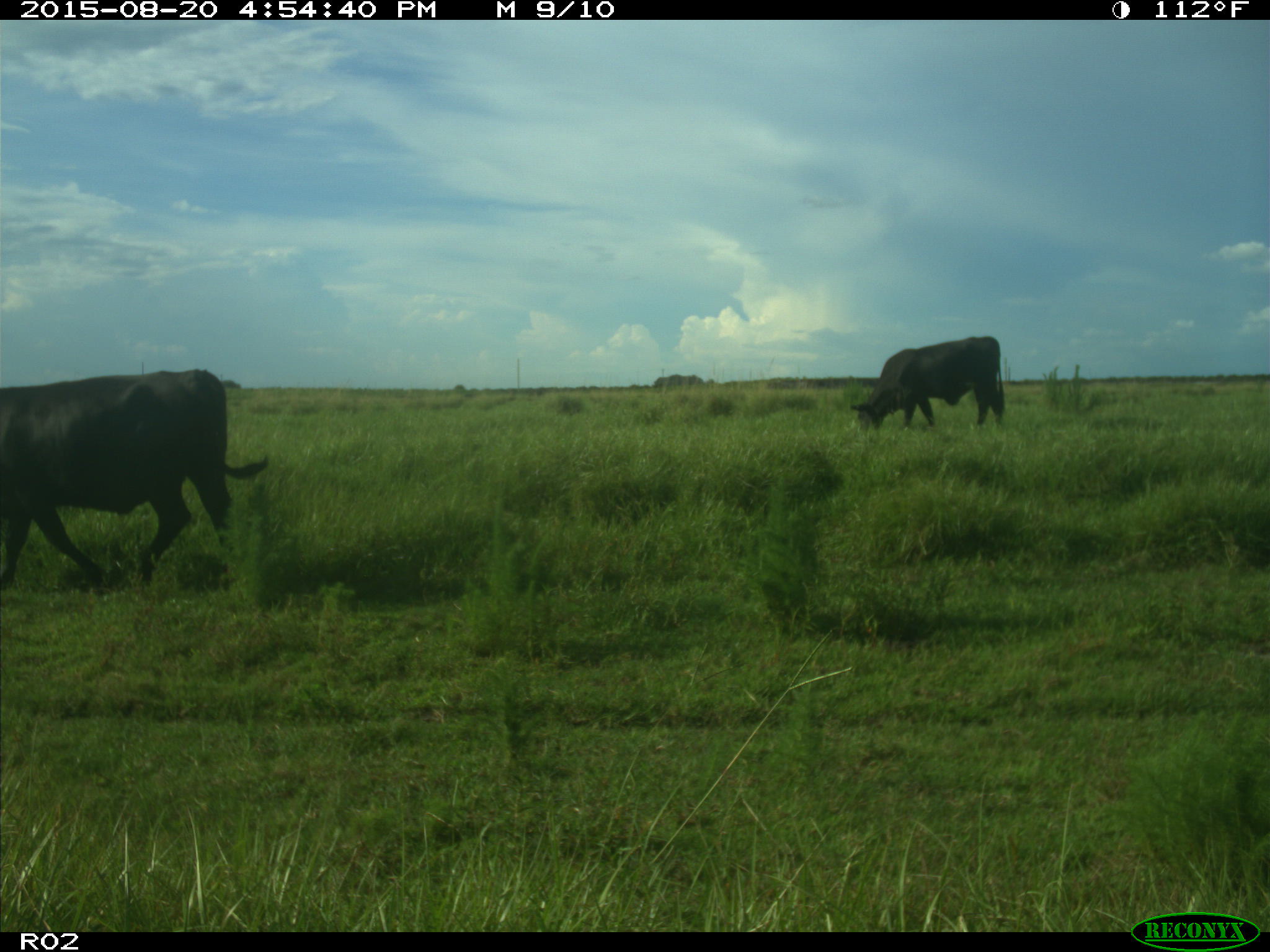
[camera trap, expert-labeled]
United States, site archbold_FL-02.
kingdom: Animalia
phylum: Chordata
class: Mammalia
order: Artiodactyla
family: Bovidae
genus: Bos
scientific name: Bos taurus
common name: domestic cow